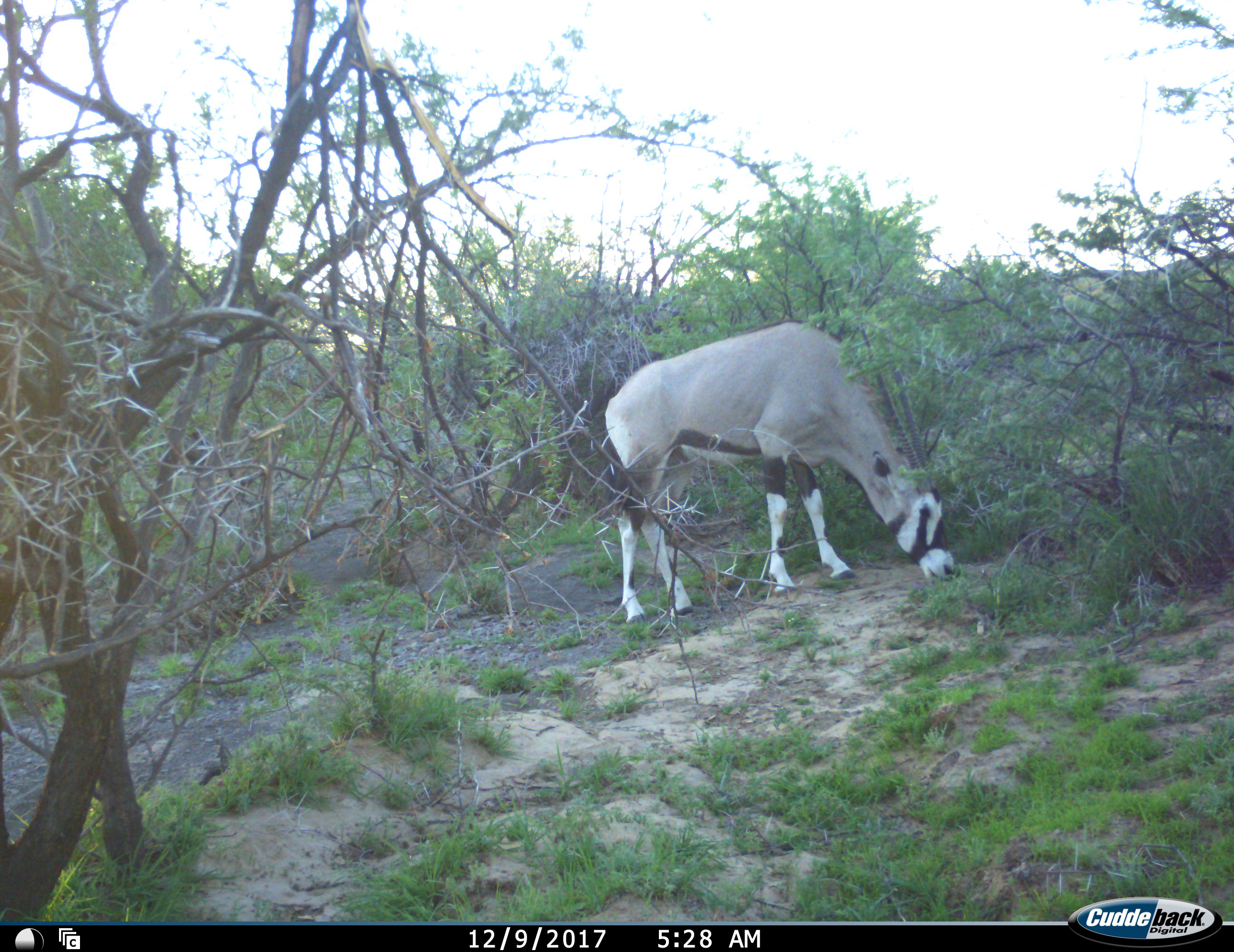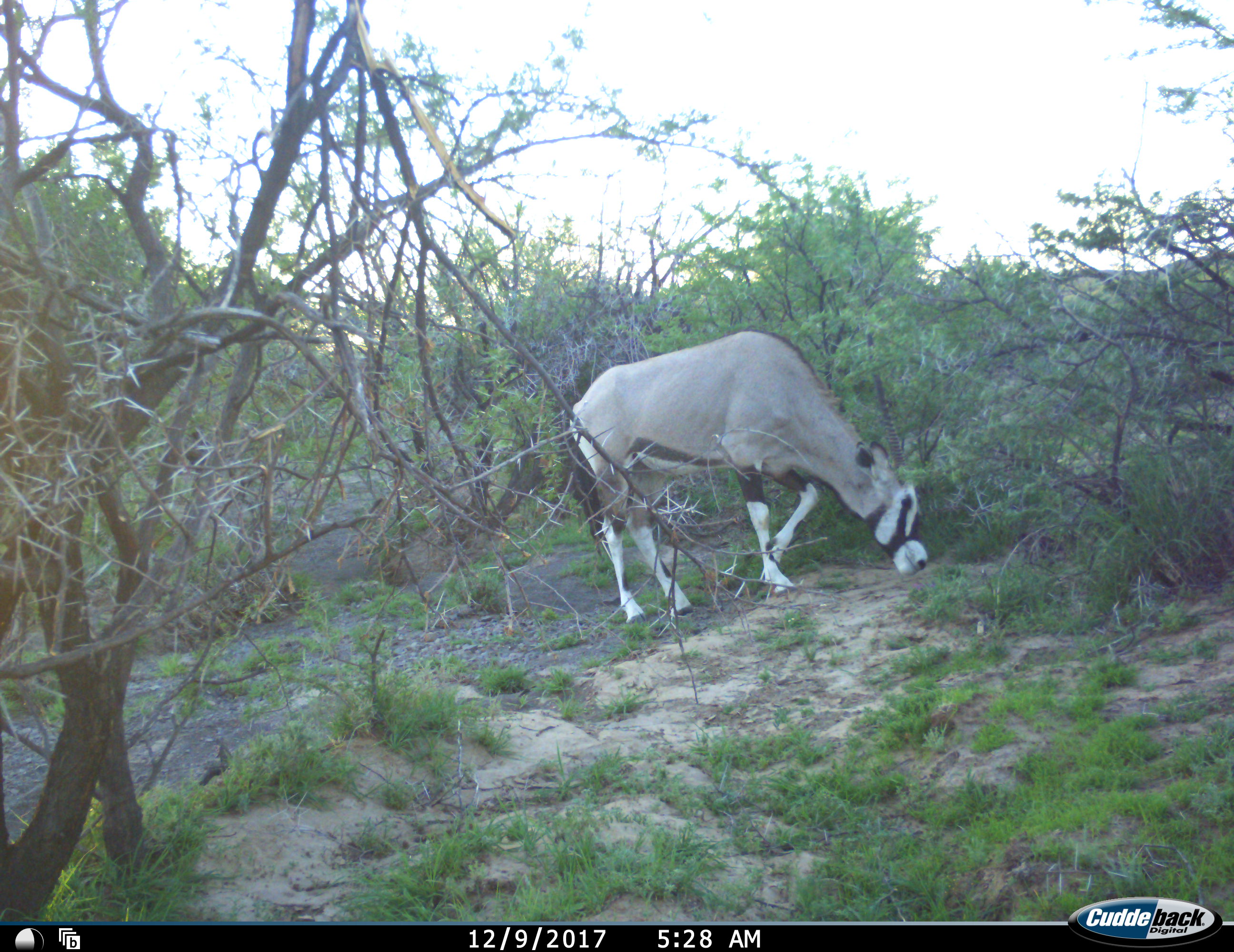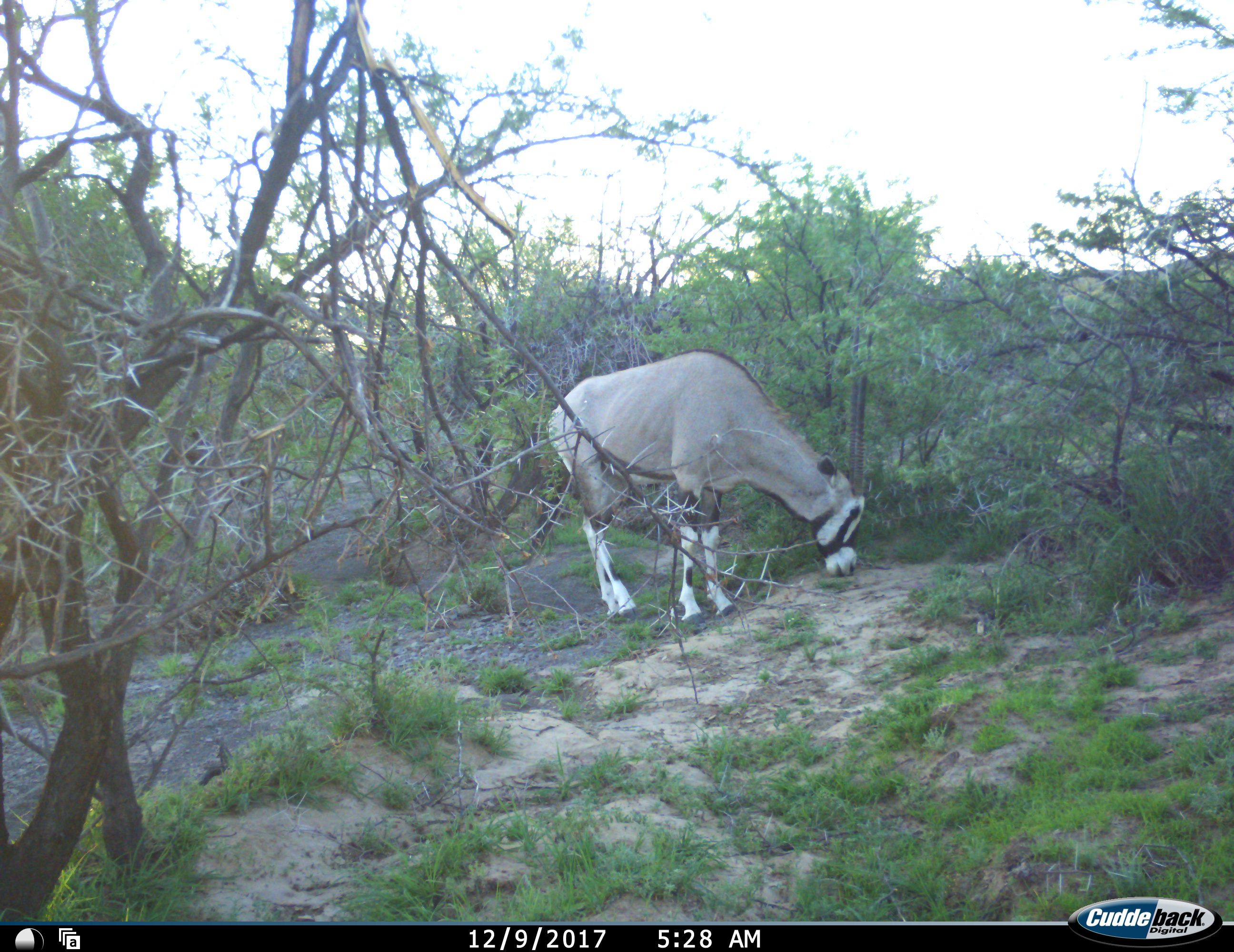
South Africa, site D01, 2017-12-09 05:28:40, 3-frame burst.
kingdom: Animalia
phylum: Chordata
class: Mammalia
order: Artiodactyla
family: Bovidae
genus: Oryx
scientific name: Oryx gazella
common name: gemsbok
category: gemsbokoryx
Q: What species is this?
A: Gemsbokoryx (gemsbok) (Oryx gazella).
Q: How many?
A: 1.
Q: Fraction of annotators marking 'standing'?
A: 10%.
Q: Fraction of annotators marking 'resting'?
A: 0%.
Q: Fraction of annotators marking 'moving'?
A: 10%.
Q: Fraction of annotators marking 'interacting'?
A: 0%.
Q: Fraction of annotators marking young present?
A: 0%.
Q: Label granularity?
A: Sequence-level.